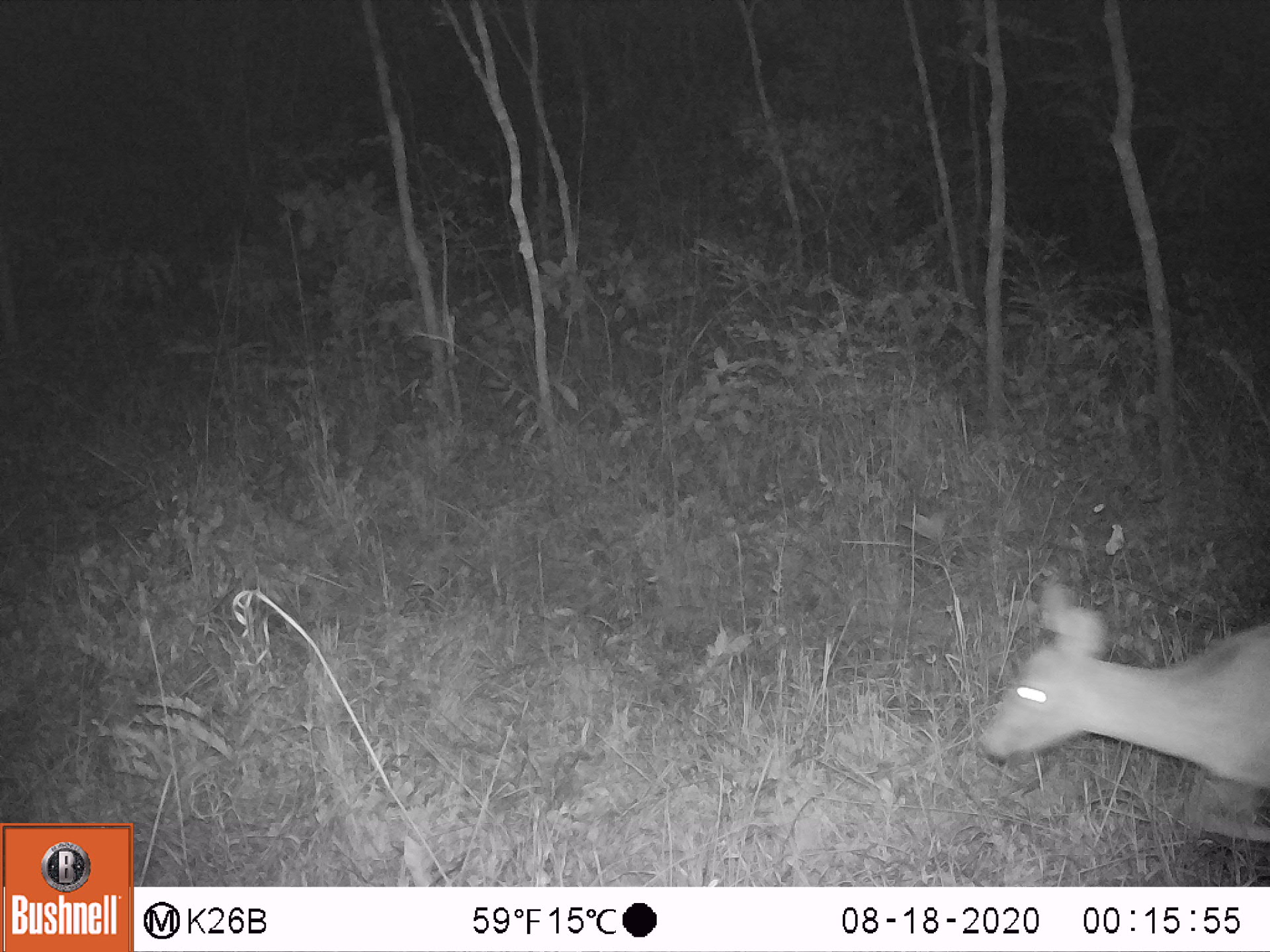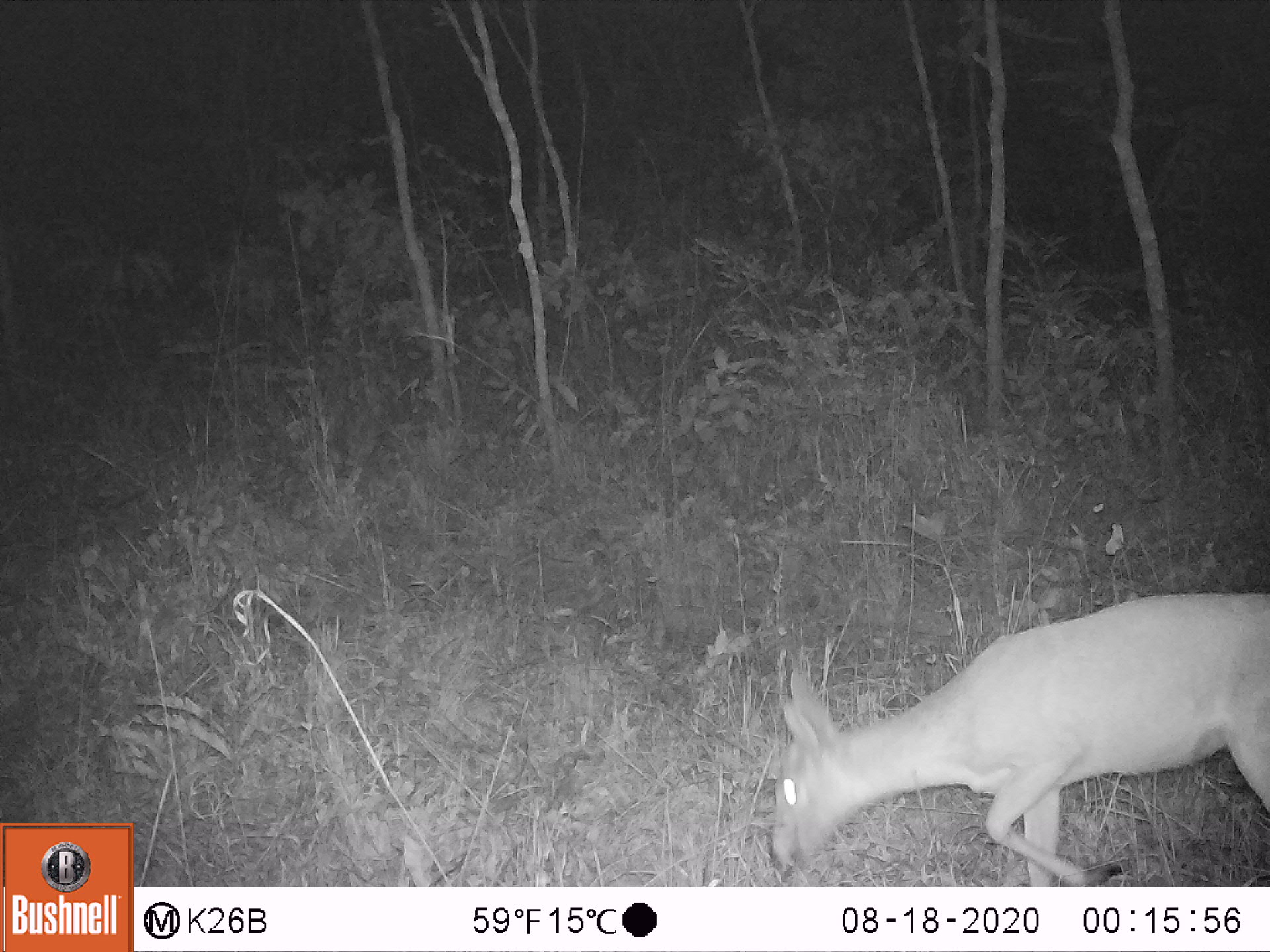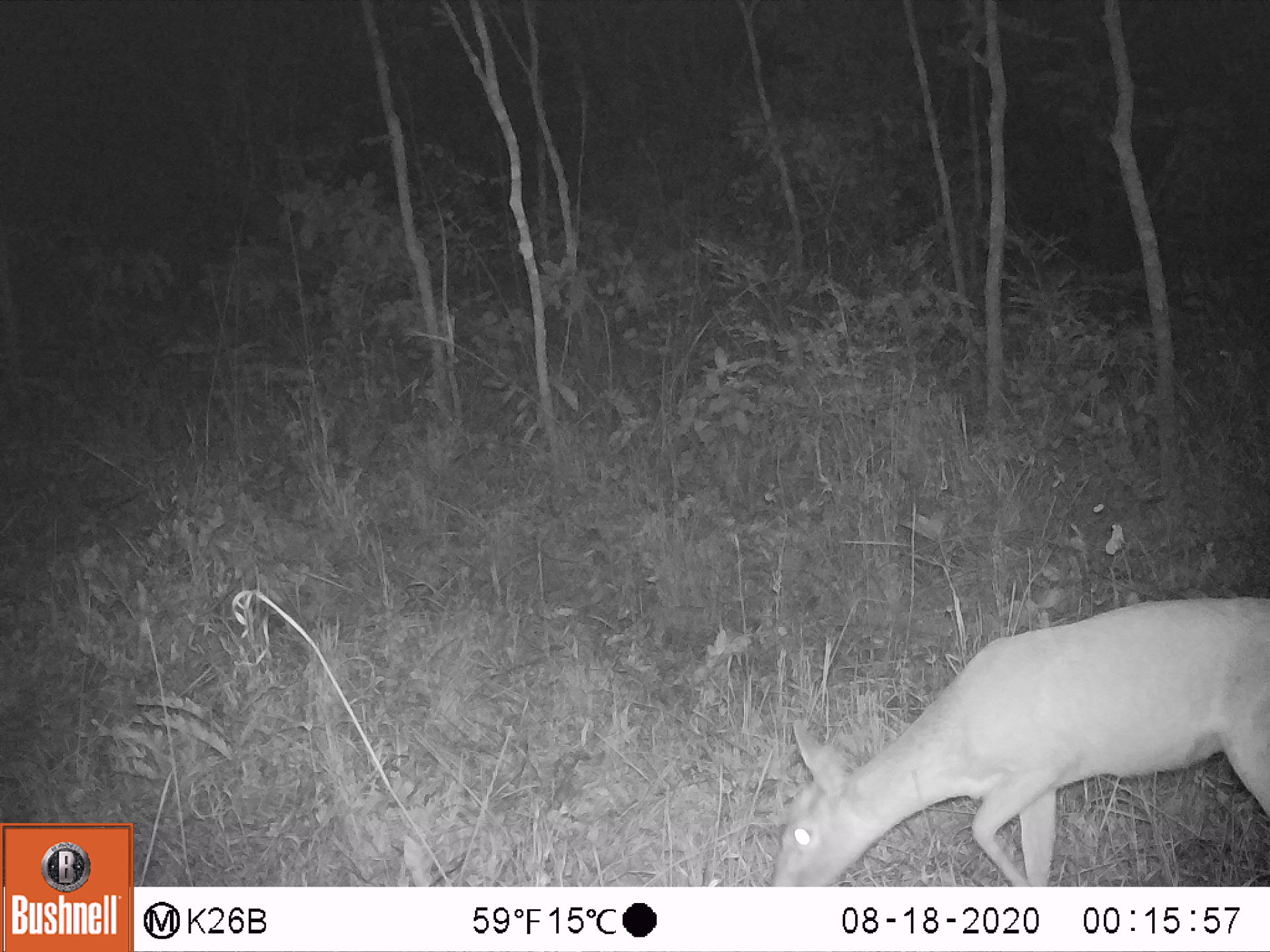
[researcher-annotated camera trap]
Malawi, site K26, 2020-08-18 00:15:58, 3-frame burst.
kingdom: Animalia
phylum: Chordata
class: Mammalia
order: Artiodactyla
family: Bovidae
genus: Sylvicapra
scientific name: Sylvicapra grimmia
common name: common duiker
Common duiker (Sylvicapra grimmia), count 1.